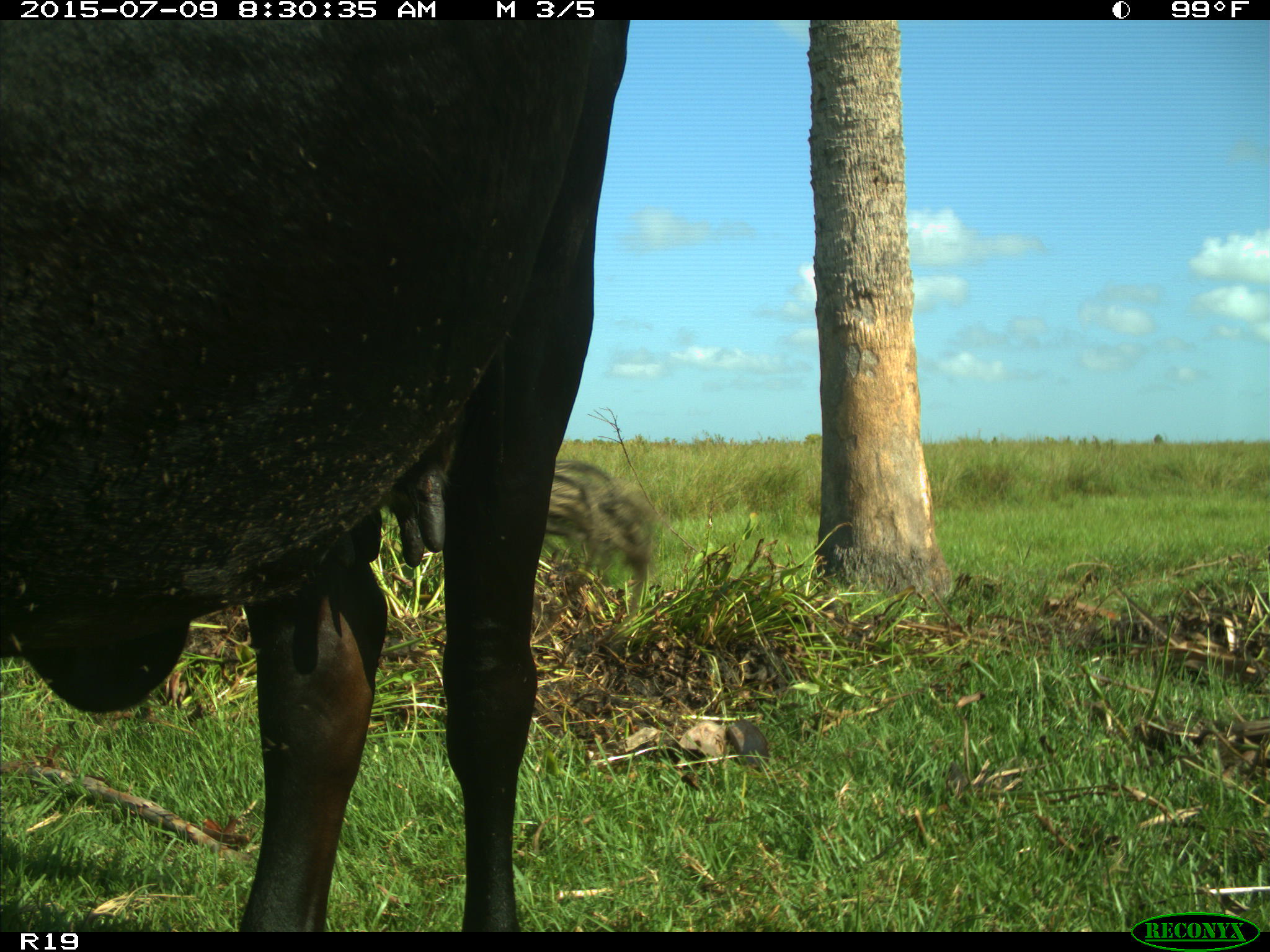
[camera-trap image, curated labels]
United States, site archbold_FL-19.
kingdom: Animalia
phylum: Chordata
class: Mammalia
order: Artiodactyla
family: Bovidae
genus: Bos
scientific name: Bos taurus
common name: domestic cow